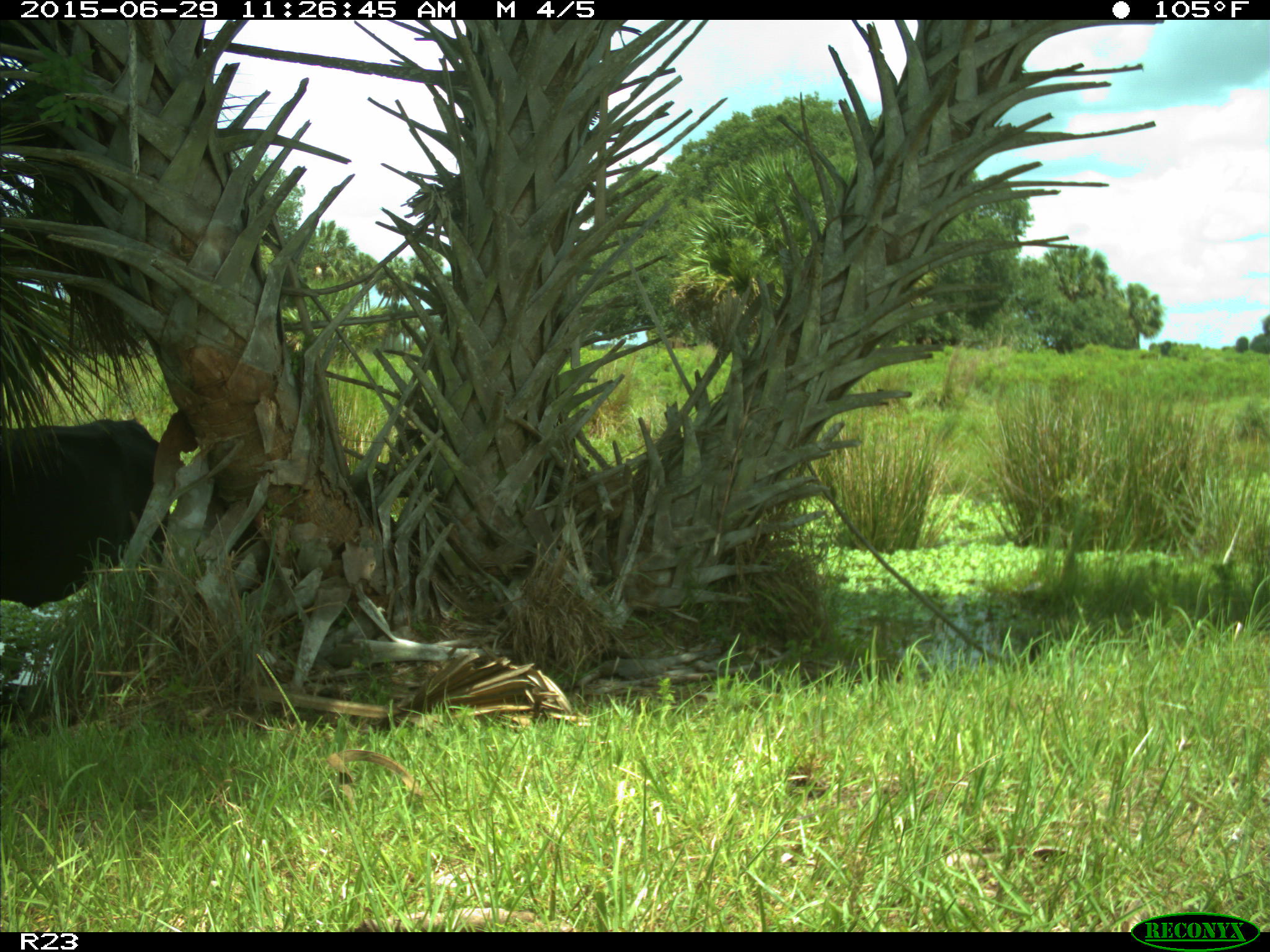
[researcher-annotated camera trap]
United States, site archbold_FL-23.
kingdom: Animalia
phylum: Chordata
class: Mammalia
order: Artiodactyla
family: Bovidae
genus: Bos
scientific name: Bos taurus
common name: domestic cow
Bos taurus (domestic cow).